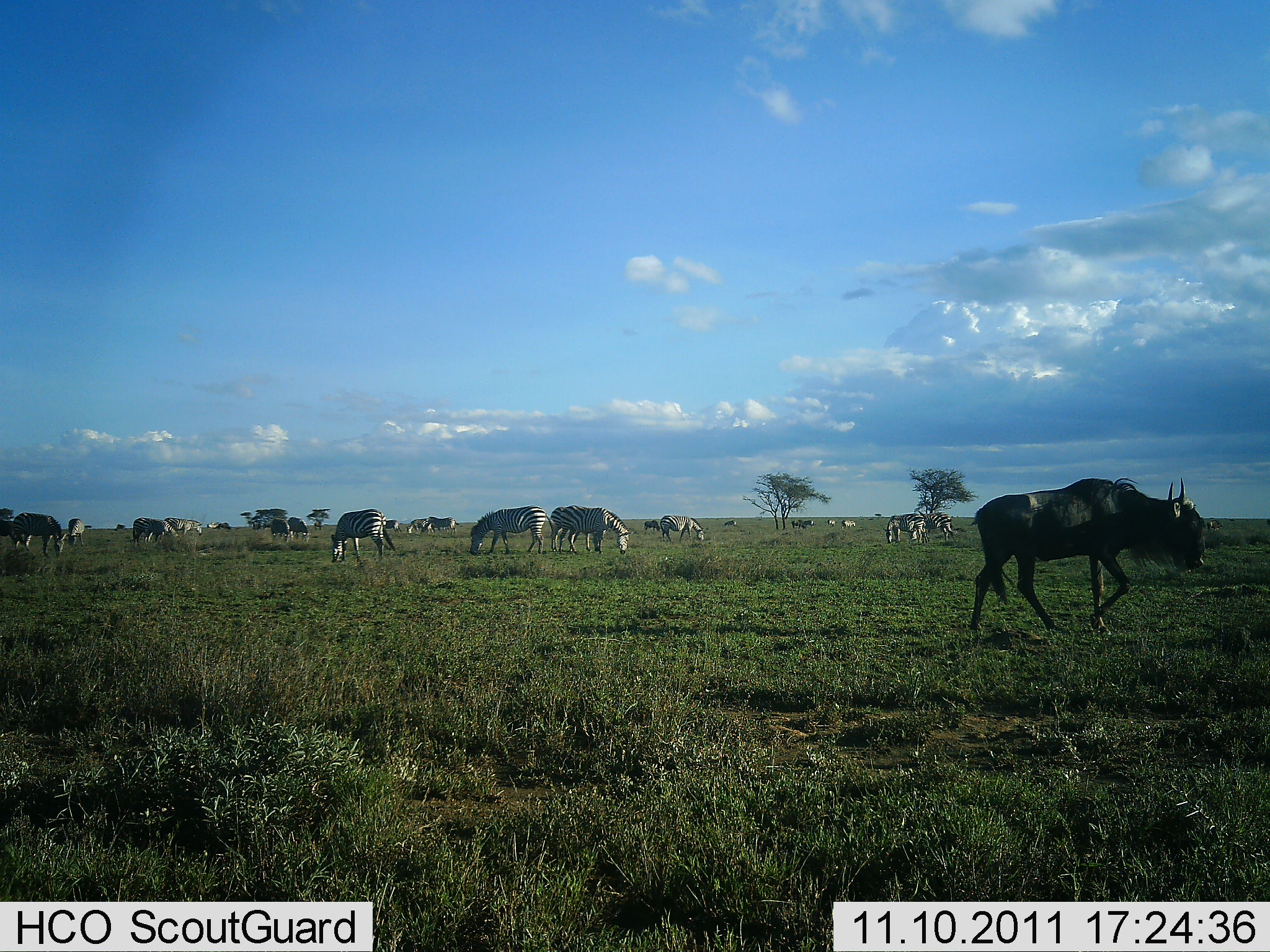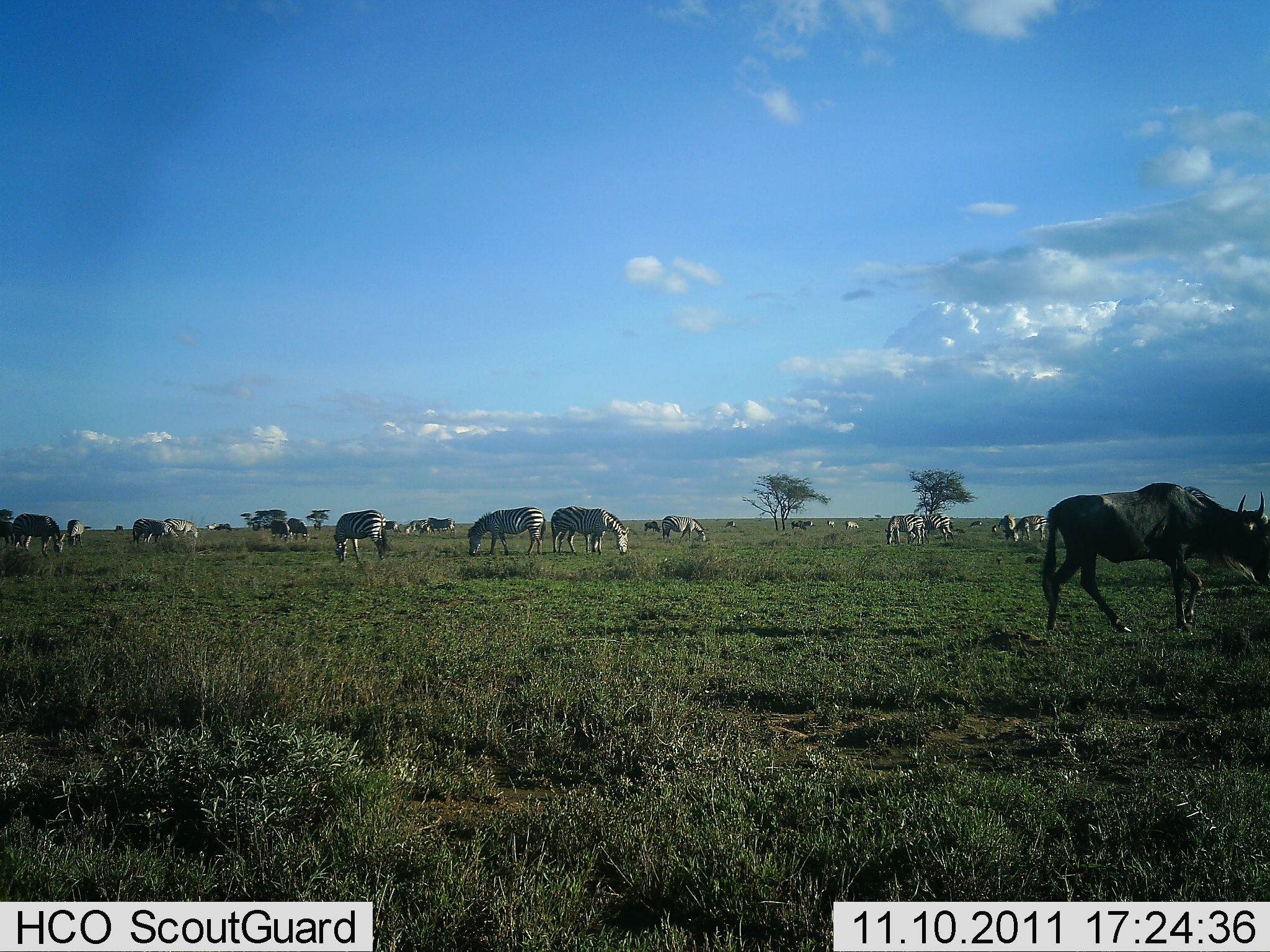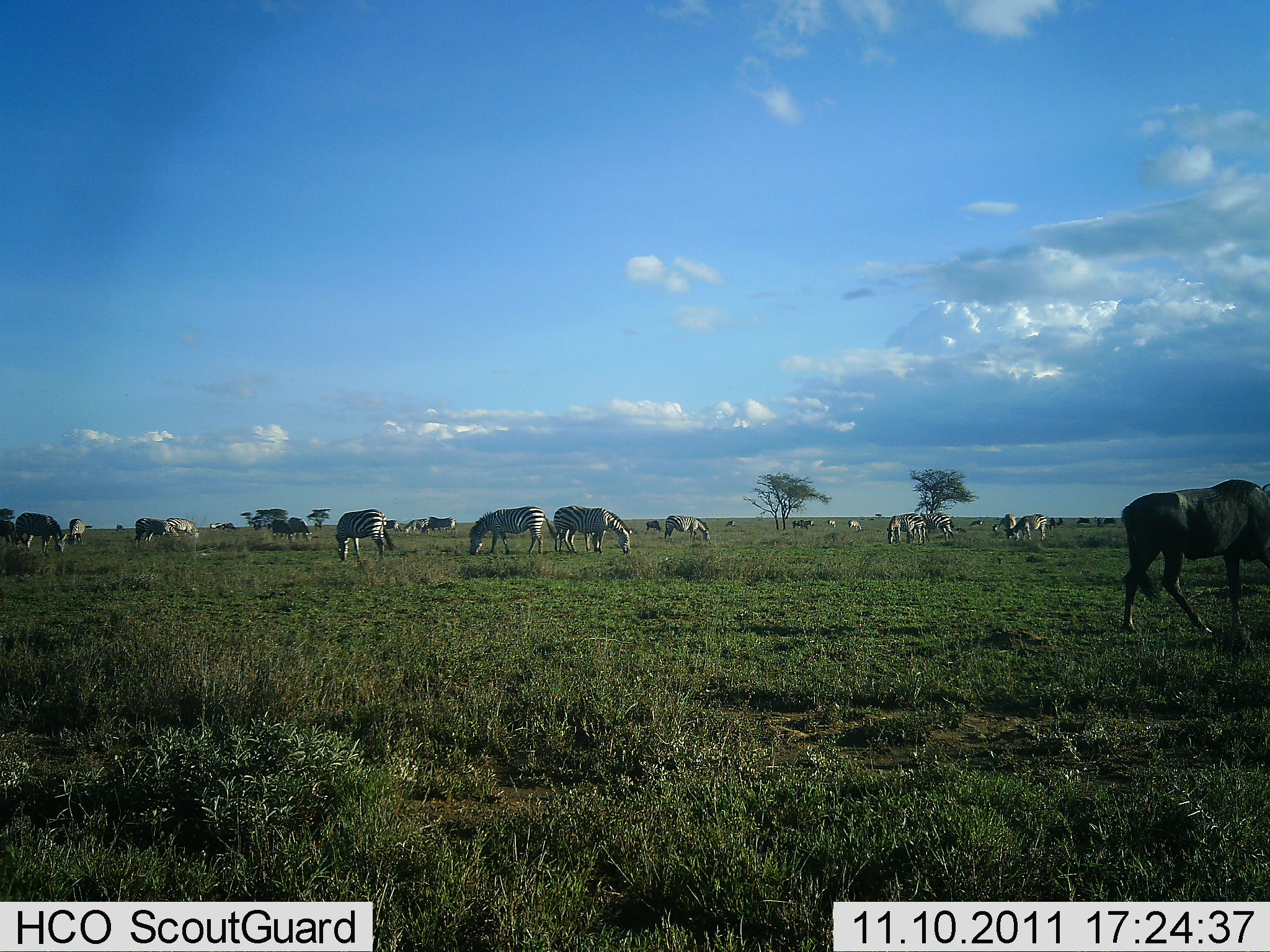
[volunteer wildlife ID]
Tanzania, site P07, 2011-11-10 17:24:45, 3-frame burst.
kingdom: Animalia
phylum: Chordata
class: Mammalia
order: Artiodactyla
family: Bovidae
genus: Connochaetes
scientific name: Connochaetes taurinus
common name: blue wildebeest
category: wildebeest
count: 1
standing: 8%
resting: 0%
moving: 100%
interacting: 0%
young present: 0%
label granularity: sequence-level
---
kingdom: Animalia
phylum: Chordata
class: Mammalia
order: Perissodactyla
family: Equidae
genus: Equus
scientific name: Equus quagga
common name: plains zebra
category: zebra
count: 11-50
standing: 62%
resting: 0%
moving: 23%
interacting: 0%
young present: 0%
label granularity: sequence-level